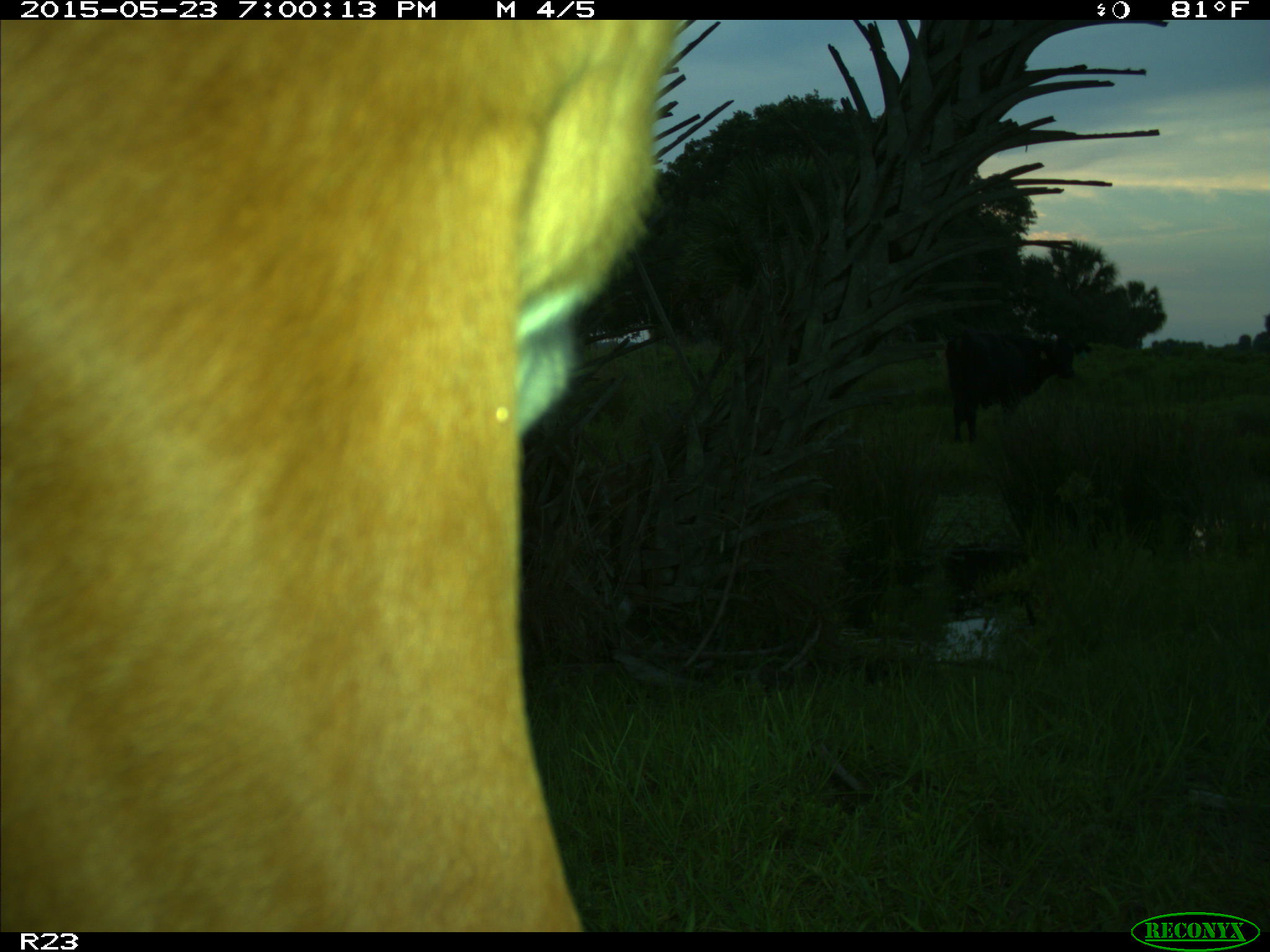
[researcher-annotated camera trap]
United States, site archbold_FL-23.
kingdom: Animalia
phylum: Chordata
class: Mammalia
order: Artiodactyla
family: Bovidae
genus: Bos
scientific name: Bos taurus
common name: domestic cow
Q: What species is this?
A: Bos taurus (domestic cow).